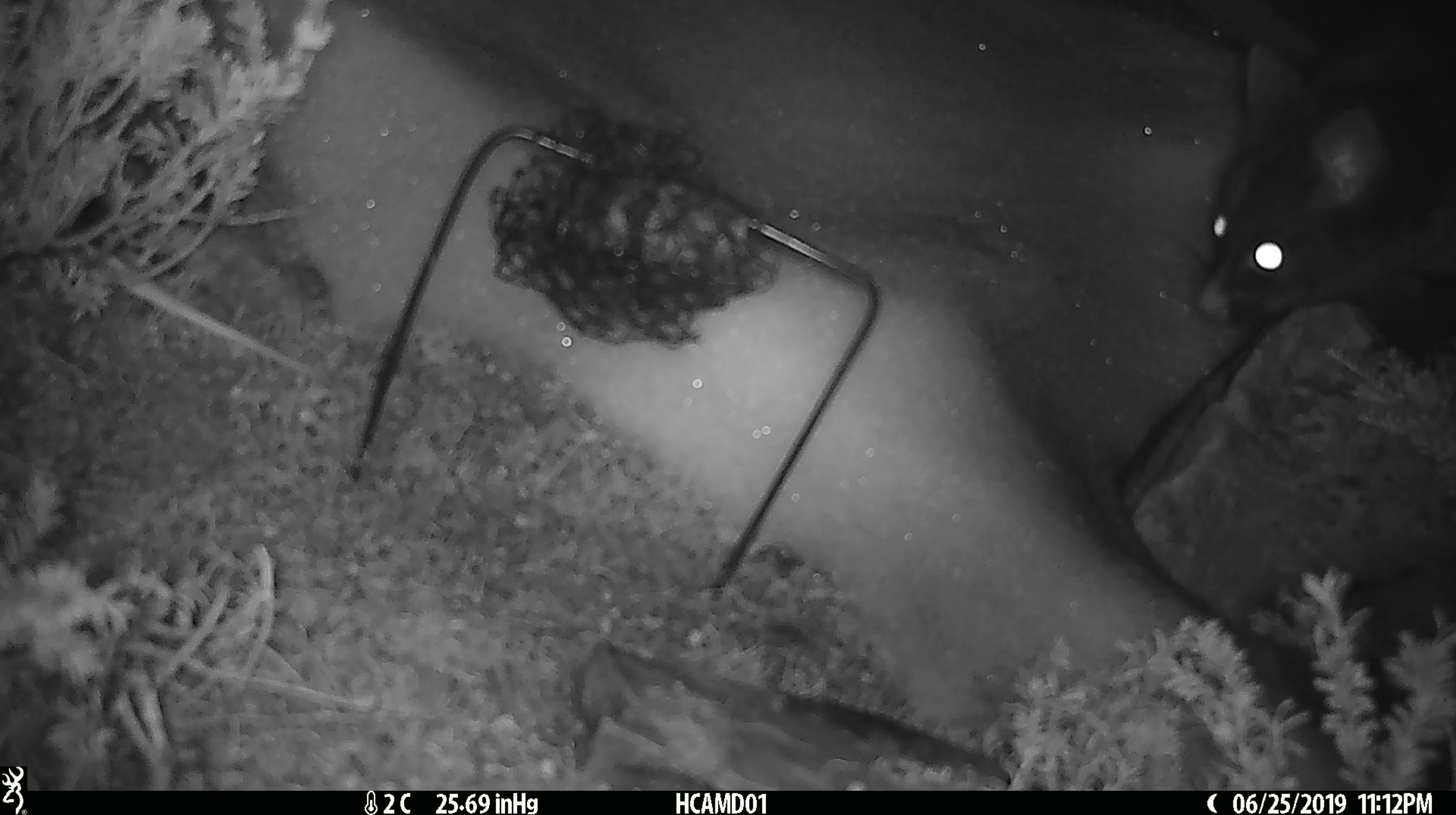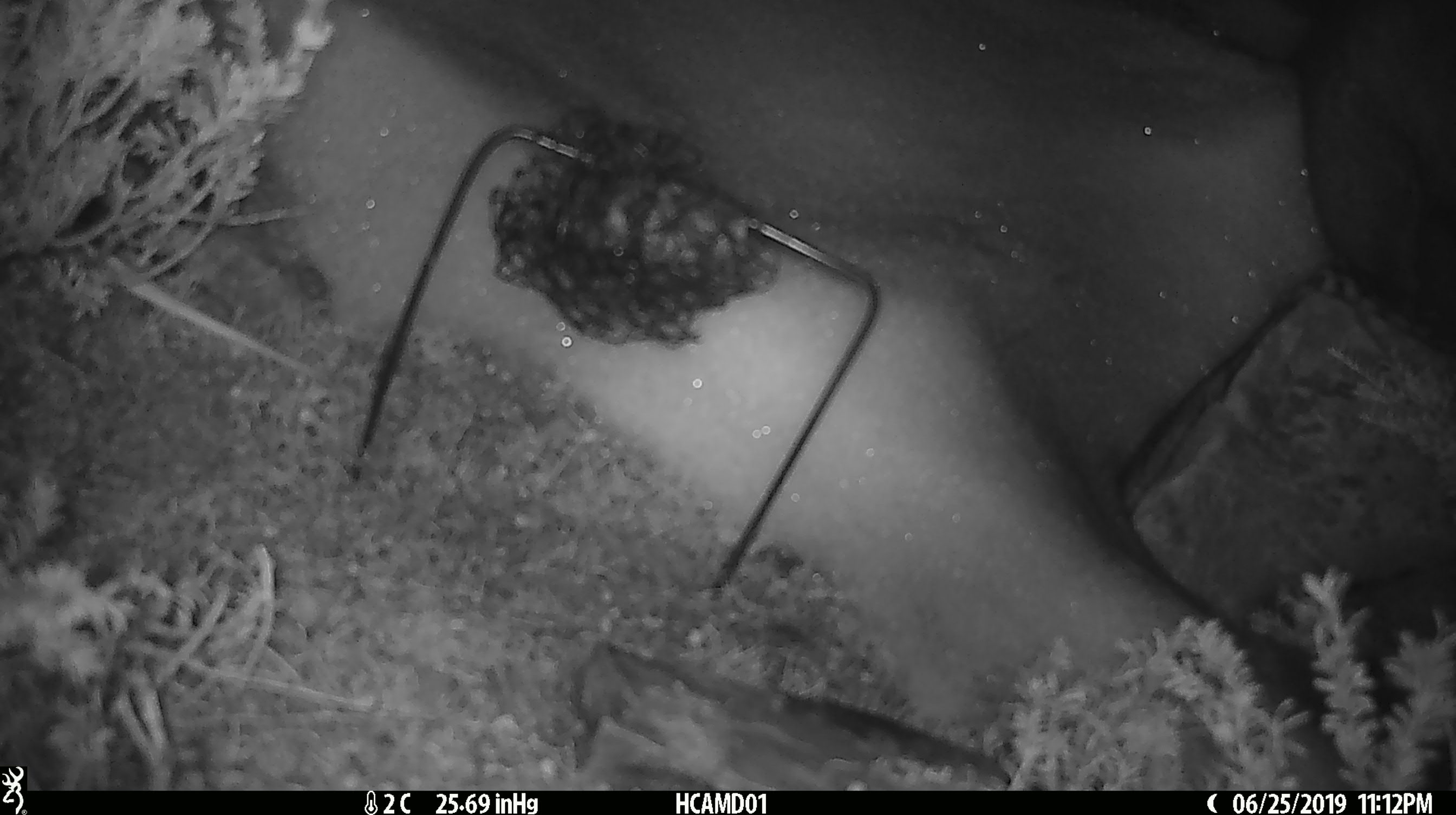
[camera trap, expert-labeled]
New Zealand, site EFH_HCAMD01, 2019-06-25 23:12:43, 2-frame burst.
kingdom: Animalia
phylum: Chordata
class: Mammalia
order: Diprotodontia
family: Phalangeridae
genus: Trichosurus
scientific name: Trichosurus vulpecula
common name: common brushtail possum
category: possum